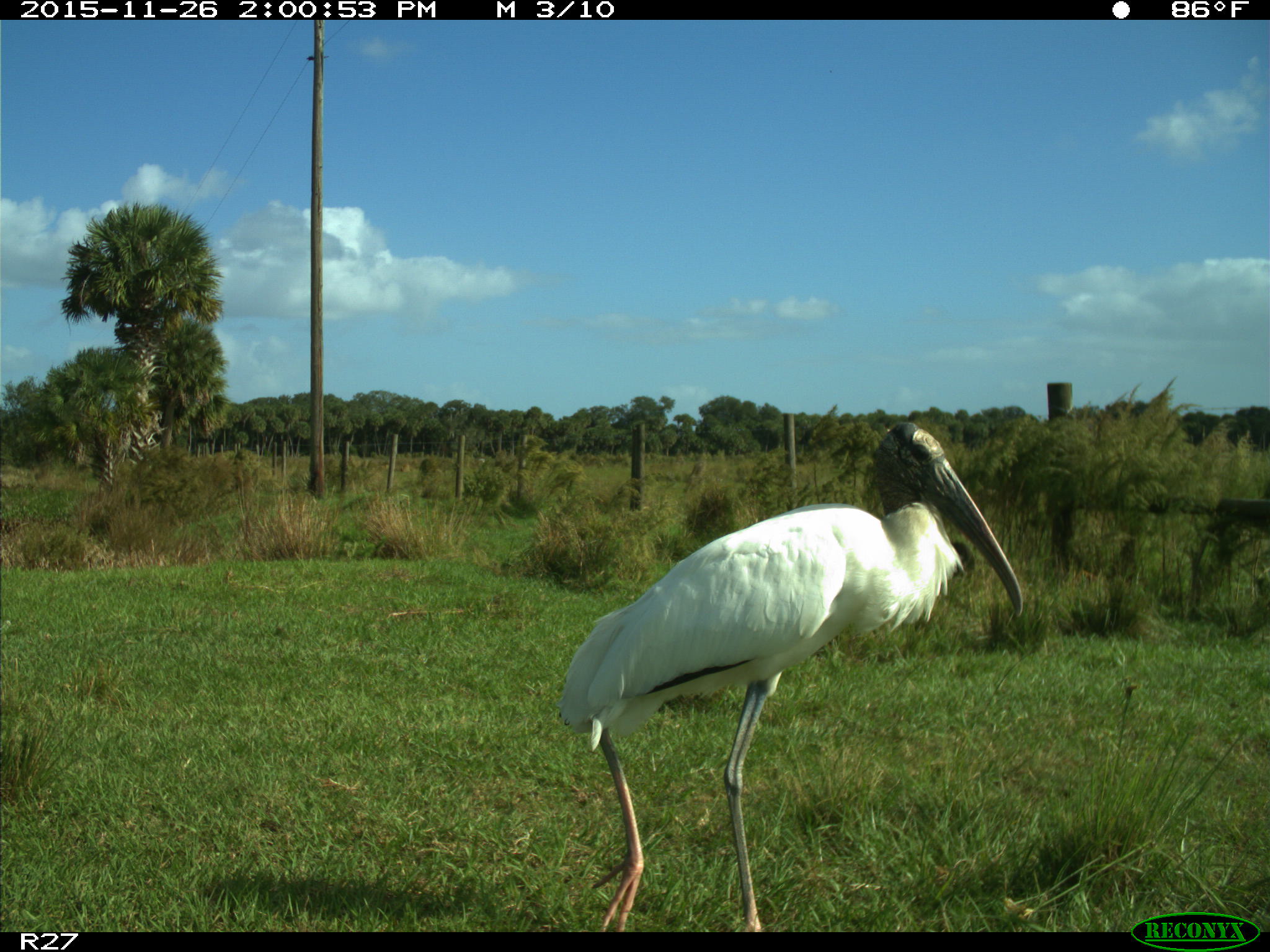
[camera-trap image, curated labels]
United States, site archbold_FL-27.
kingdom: Animalia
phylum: Chordata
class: Aves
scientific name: Aves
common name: birds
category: unidentified bird